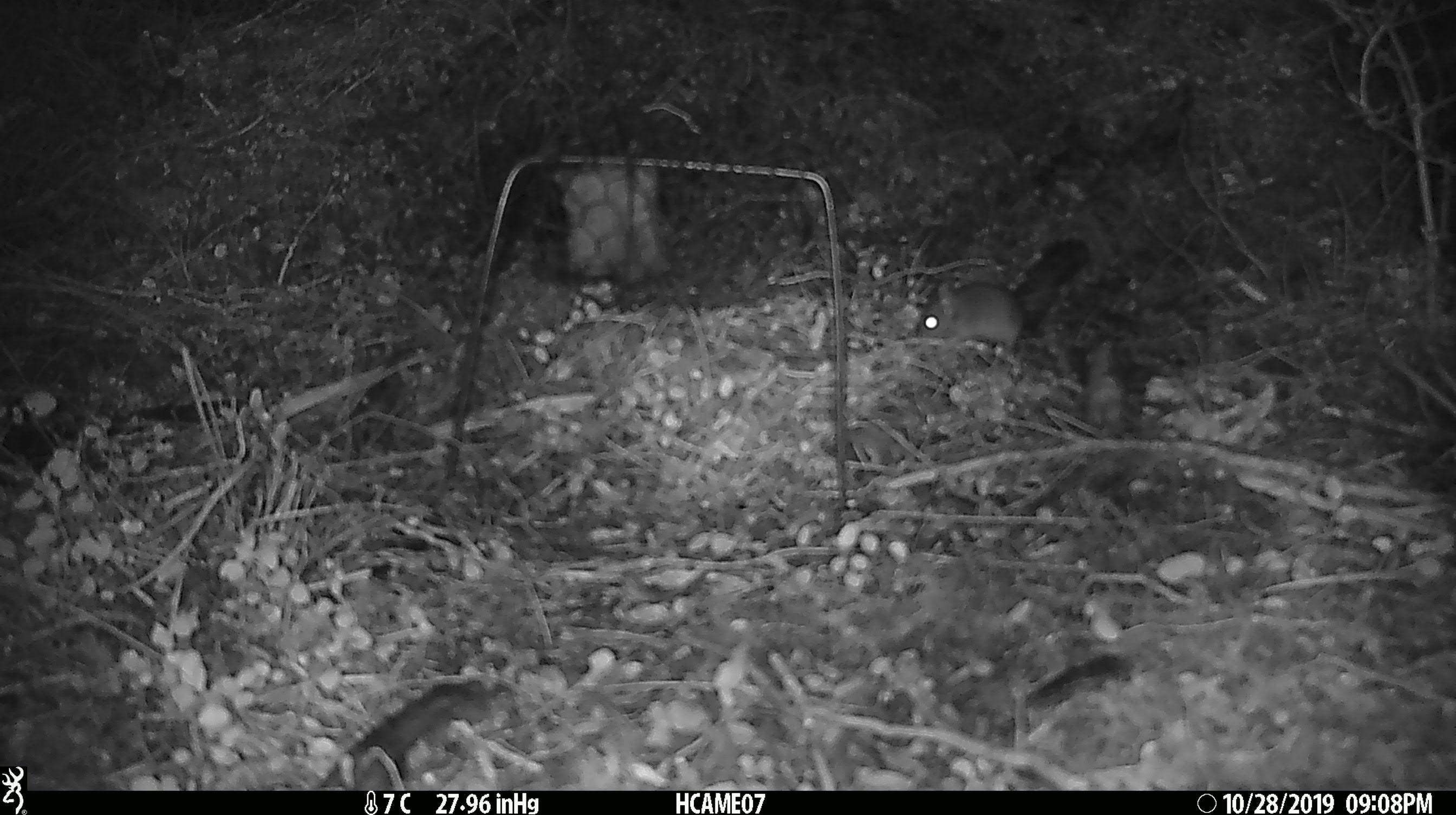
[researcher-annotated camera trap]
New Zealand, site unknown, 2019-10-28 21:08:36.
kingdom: Animalia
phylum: Chordata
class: Mammalia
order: Rodentia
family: Muridae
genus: Mus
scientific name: Mus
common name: mouse